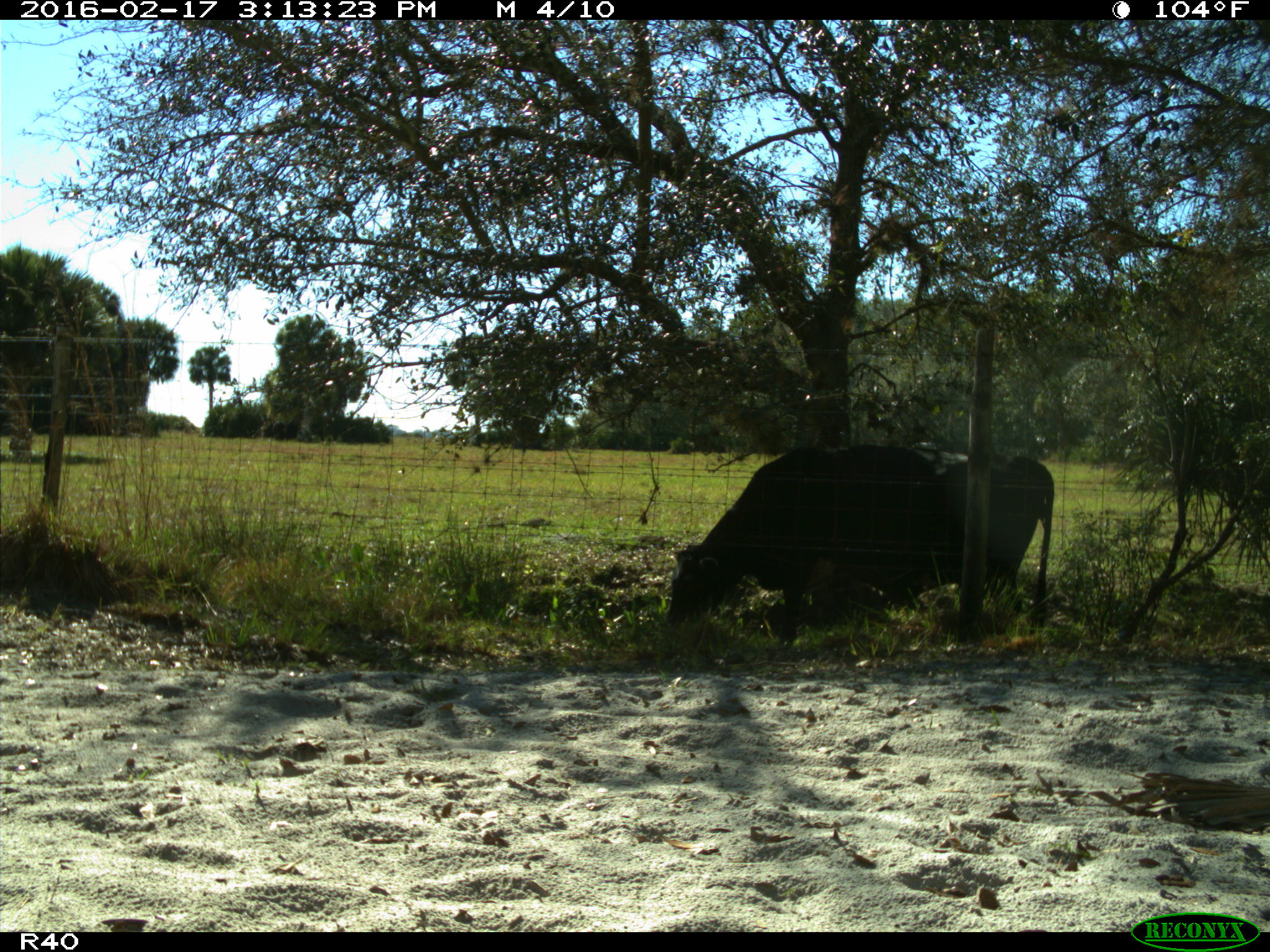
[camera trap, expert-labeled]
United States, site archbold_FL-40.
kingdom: Animalia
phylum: Chordata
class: Mammalia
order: Artiodactyla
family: Bovidae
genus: Bos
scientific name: Bos taurus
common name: domestic cow